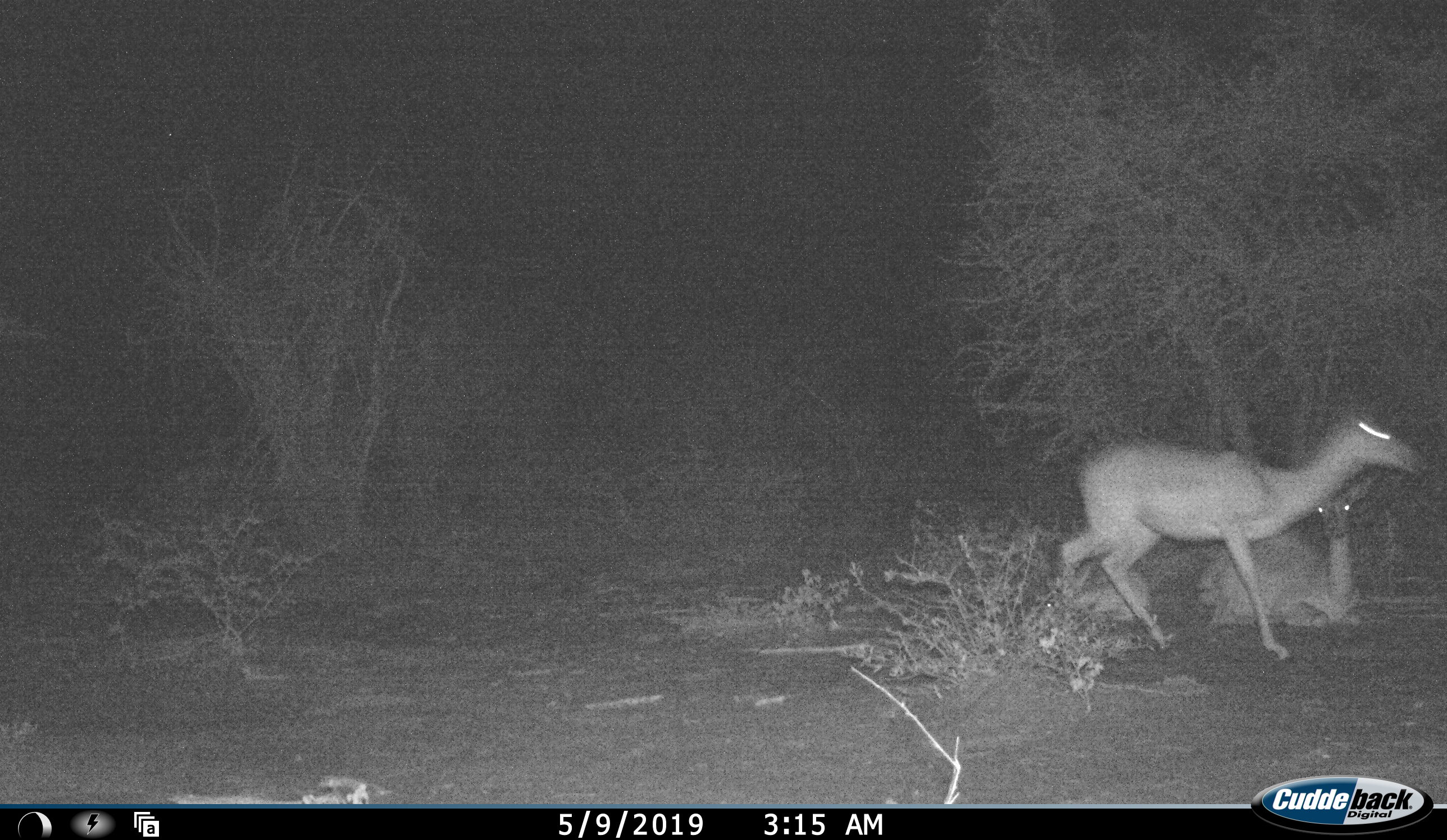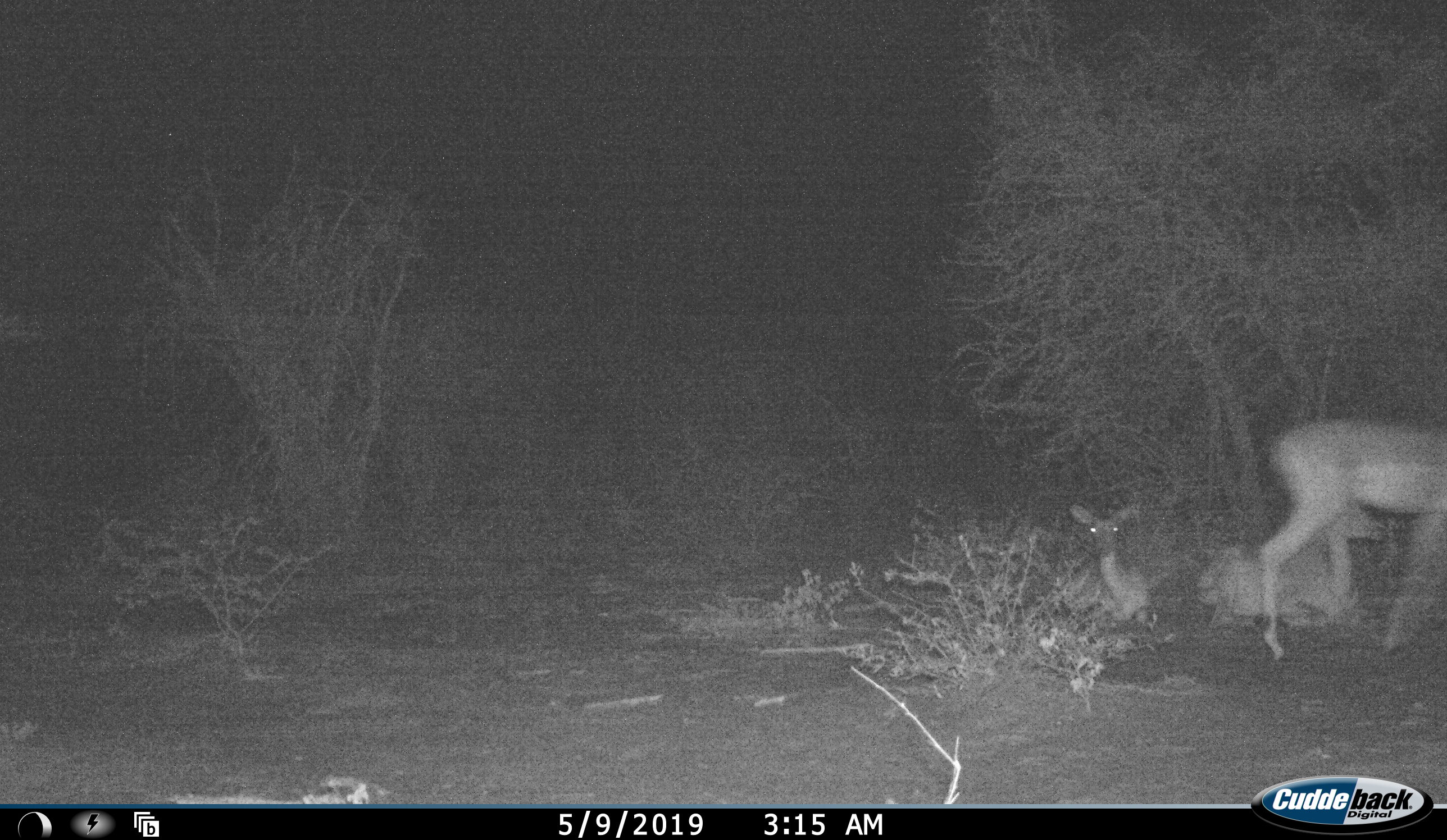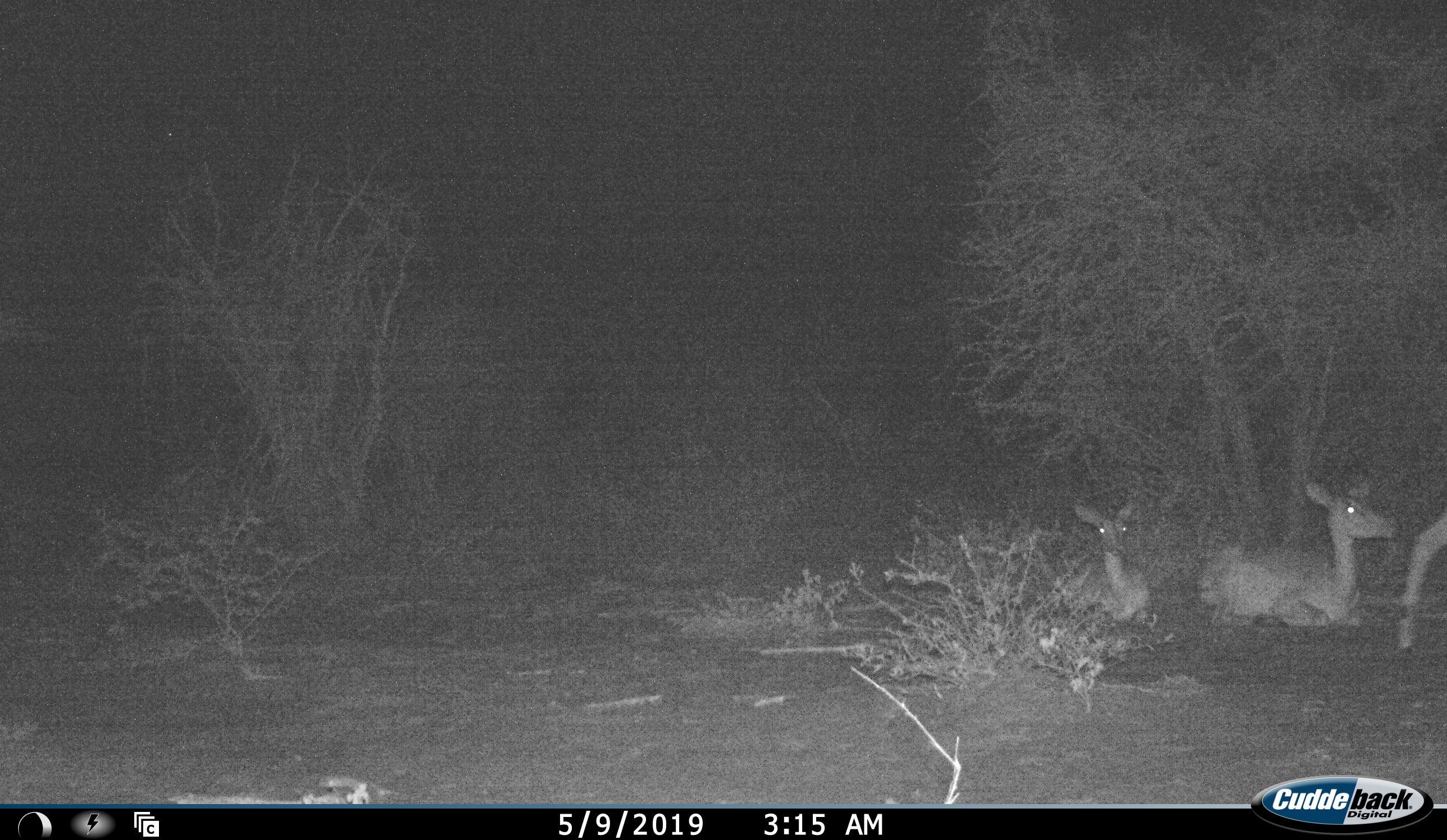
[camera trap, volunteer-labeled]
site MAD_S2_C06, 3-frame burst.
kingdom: Animalia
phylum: Chordata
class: Mammalia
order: Artiodactyla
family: Bovidae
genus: Aepyceros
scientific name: Aepyceros melampus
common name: impala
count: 3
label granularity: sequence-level